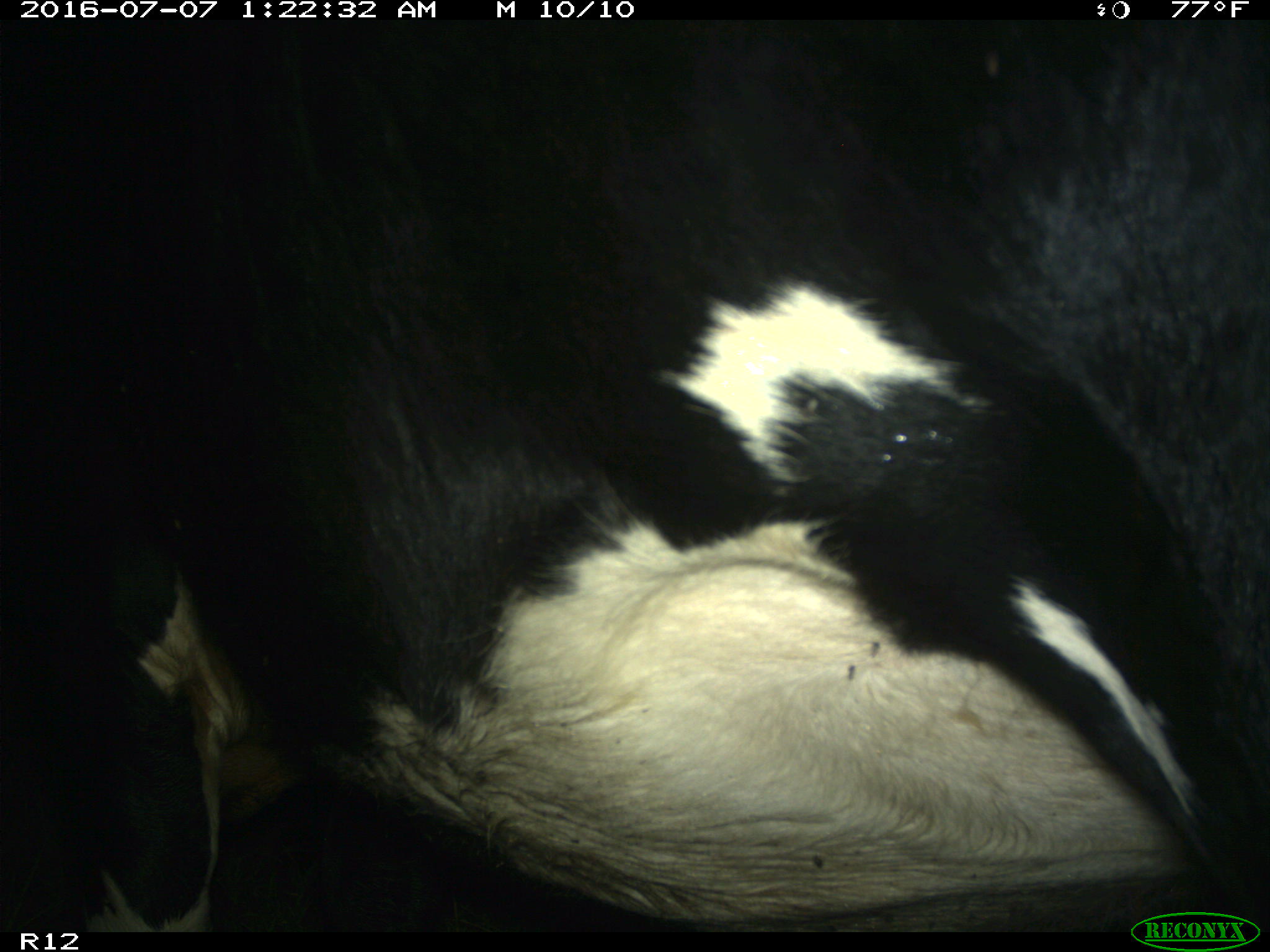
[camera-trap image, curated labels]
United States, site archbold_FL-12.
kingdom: Animalia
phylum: Chordata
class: Mammalia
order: Artiodactyla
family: Bovidae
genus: Bos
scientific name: Bos taurus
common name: domestic cow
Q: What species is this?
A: Bos taurus (domestic cow).